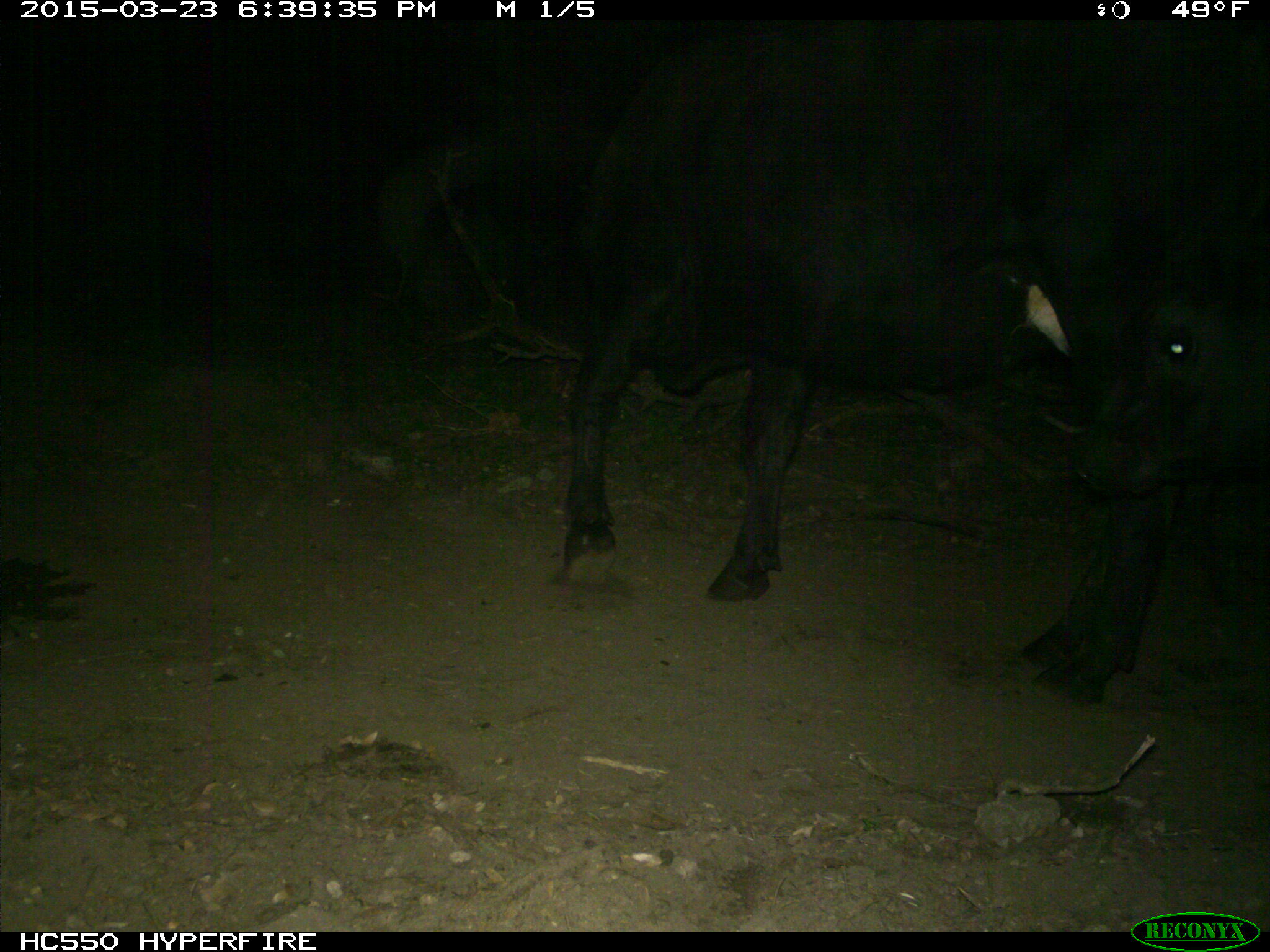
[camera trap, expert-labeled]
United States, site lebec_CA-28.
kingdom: Animalia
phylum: Chordata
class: Mammalia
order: Artiodactyla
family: Bovidae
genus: Bos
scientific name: Bos taurus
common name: domestic cow